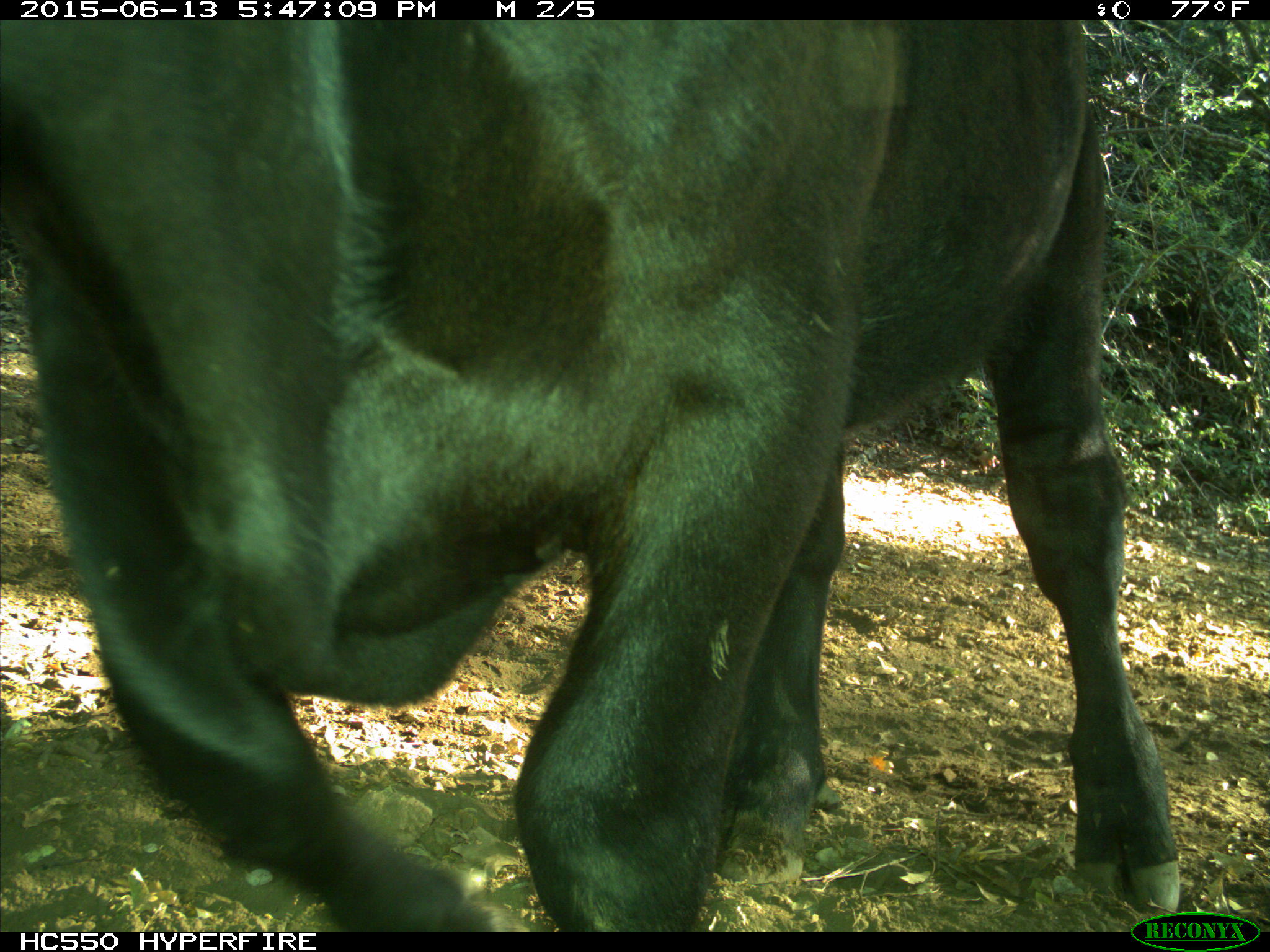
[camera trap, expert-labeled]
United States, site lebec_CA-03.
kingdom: Animalia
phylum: Chordata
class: Mammalia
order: Artiodactyla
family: Bovidae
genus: Bos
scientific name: Bos taurus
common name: domestic cow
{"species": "Bos taurus (domestic cow)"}